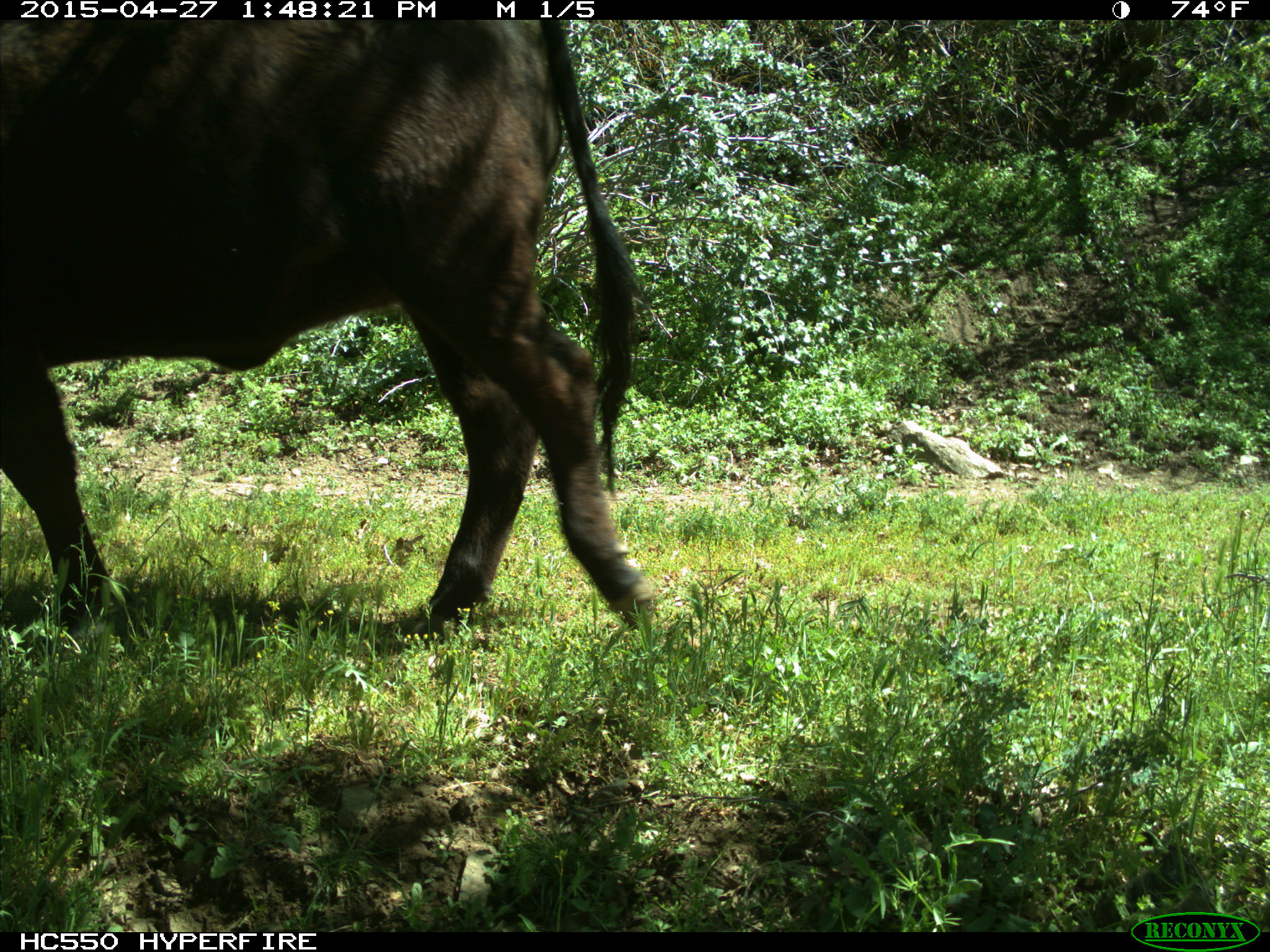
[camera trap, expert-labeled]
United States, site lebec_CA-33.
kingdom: Animalia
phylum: Chordata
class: Mammalia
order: Artiodactyla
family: Bovidae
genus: Bos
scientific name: Bos taurus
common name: domestic cow